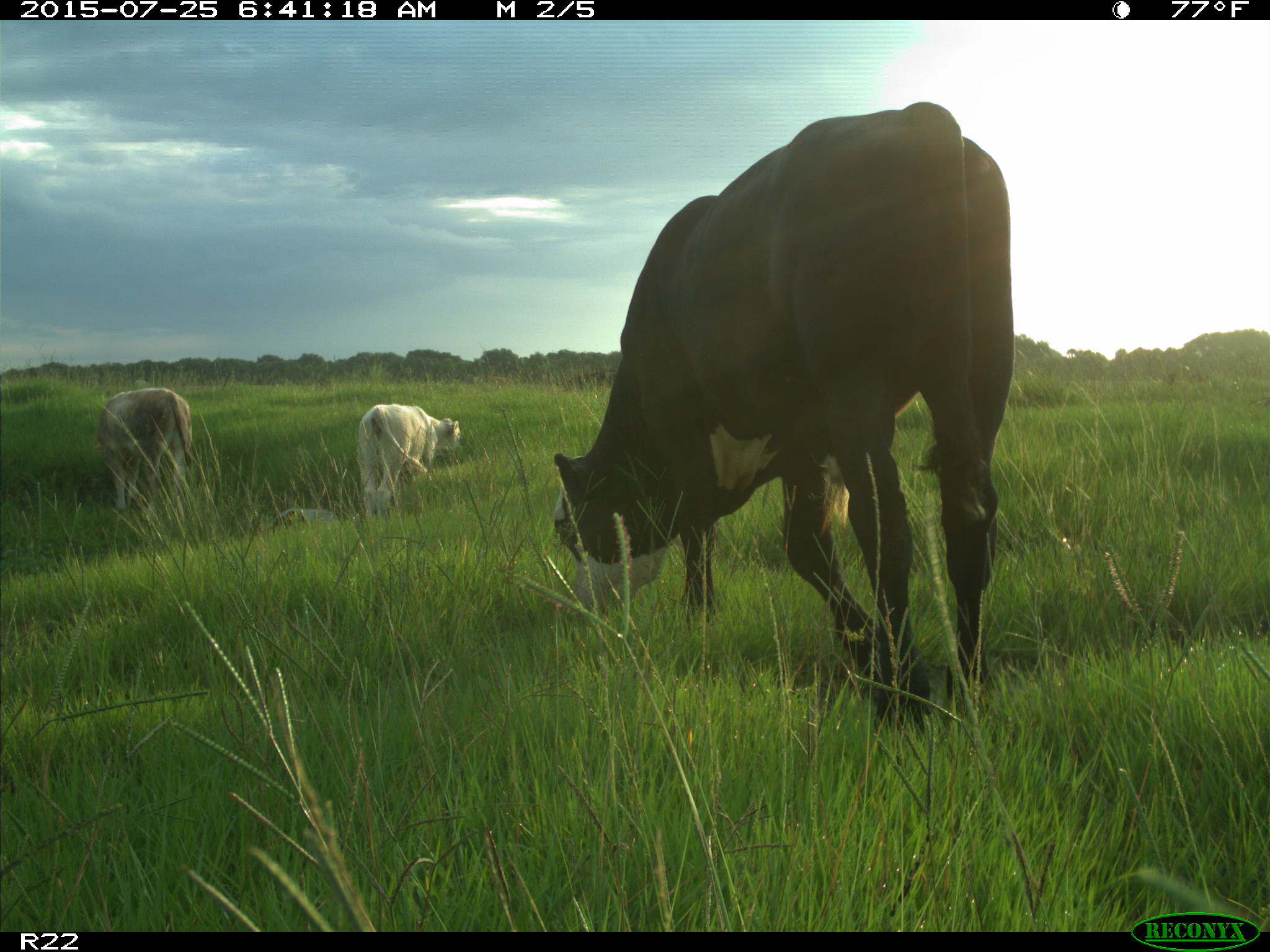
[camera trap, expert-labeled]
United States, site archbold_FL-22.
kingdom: Animalia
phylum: Chordata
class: Mammalia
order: Artiodactyla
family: Bovidae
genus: Bos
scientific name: Bos taurus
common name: domestic cow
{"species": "Bos taurus (domestic cow)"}